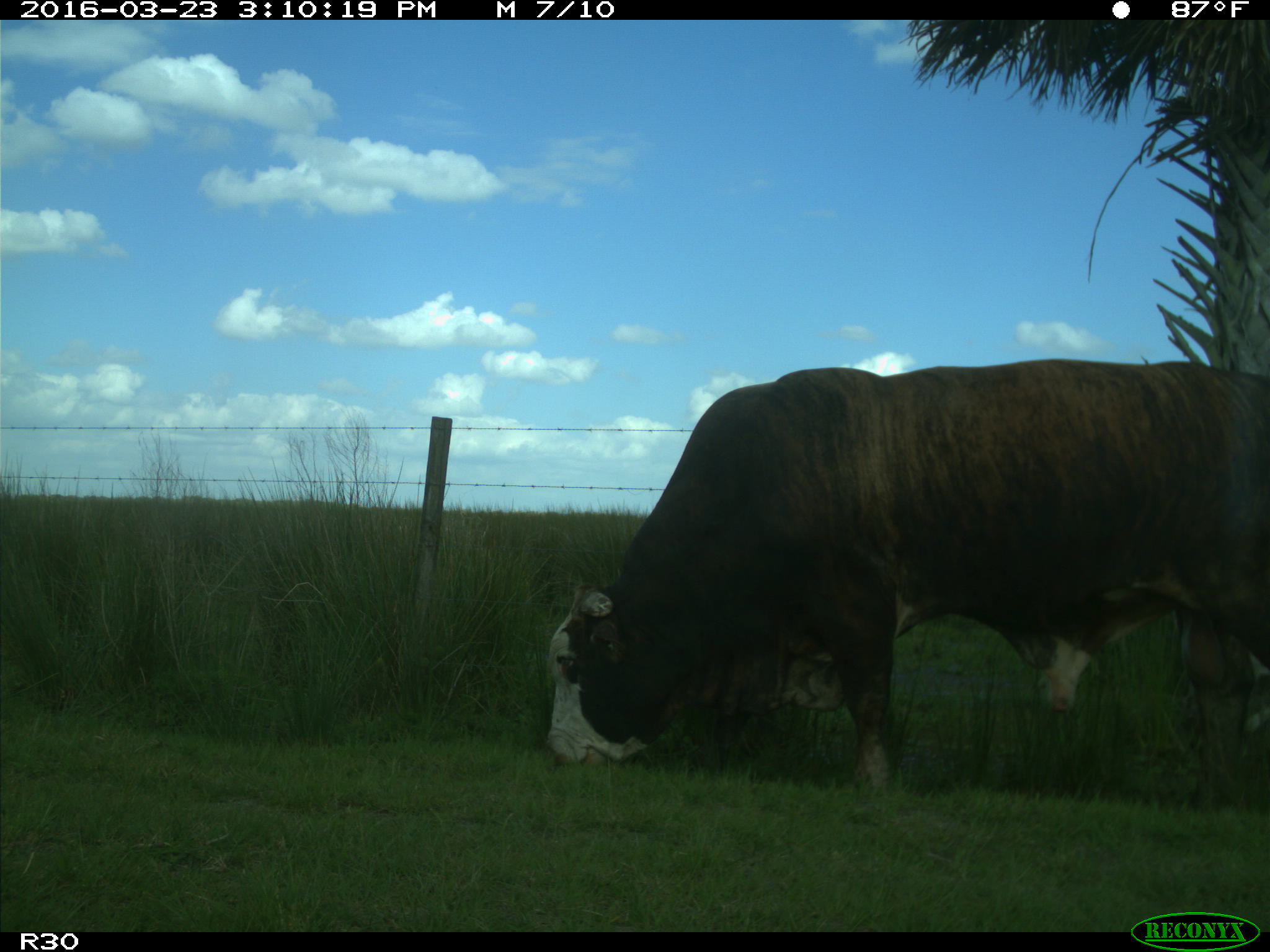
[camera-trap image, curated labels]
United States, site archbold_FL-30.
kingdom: Animalia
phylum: Chordata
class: Mammalia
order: Artiodactyla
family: Bovidae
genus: Bos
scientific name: Bos taurus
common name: domestic cow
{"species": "Bos taurus (domestic cow)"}